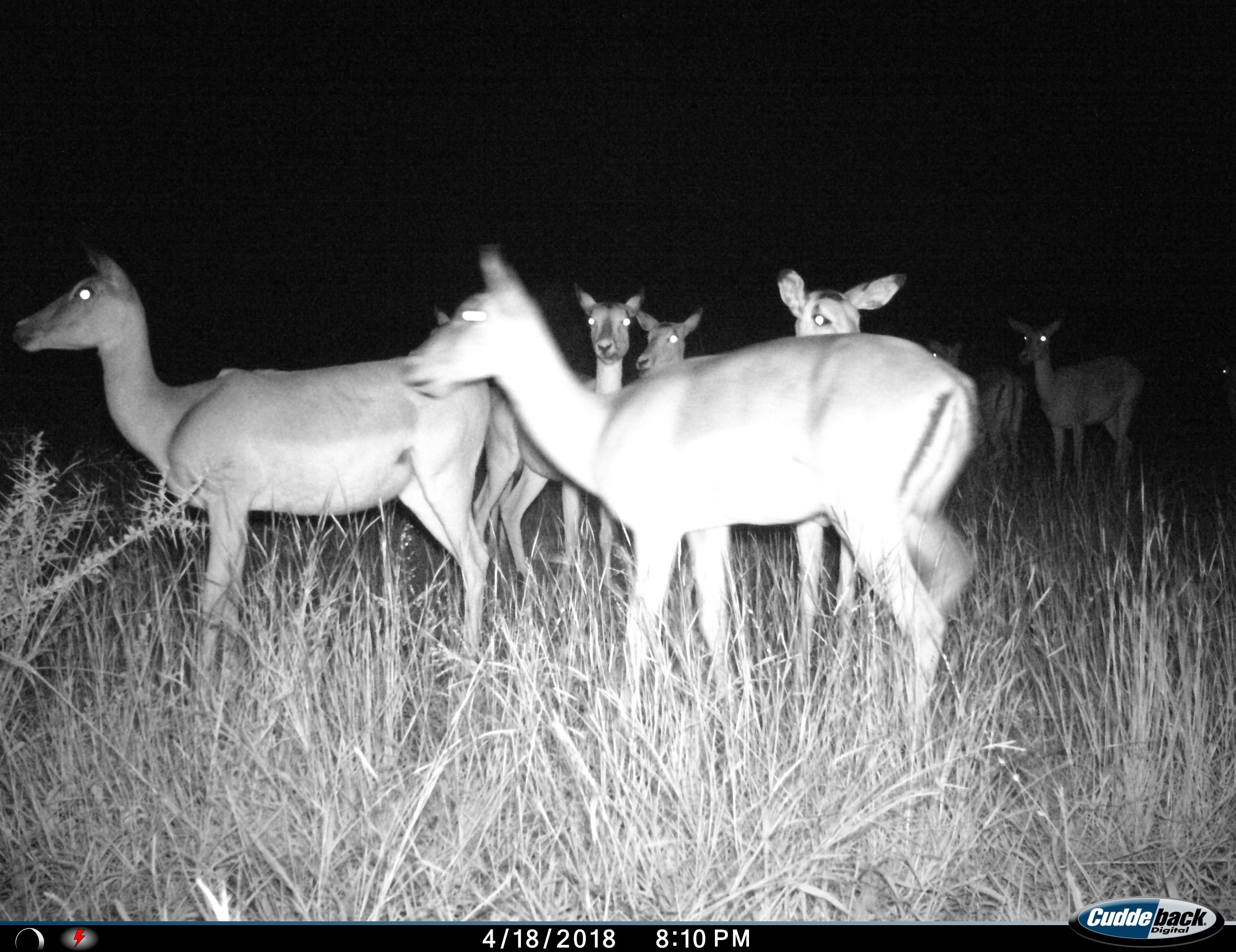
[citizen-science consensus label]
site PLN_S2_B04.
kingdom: Animalia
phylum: Chordata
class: Mammalia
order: Artiodactyla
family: Bovidae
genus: Aepyceros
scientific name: Aepyceros melampus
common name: impala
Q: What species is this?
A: Impala (Aepyceros melampus).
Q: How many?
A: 7.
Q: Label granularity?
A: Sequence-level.